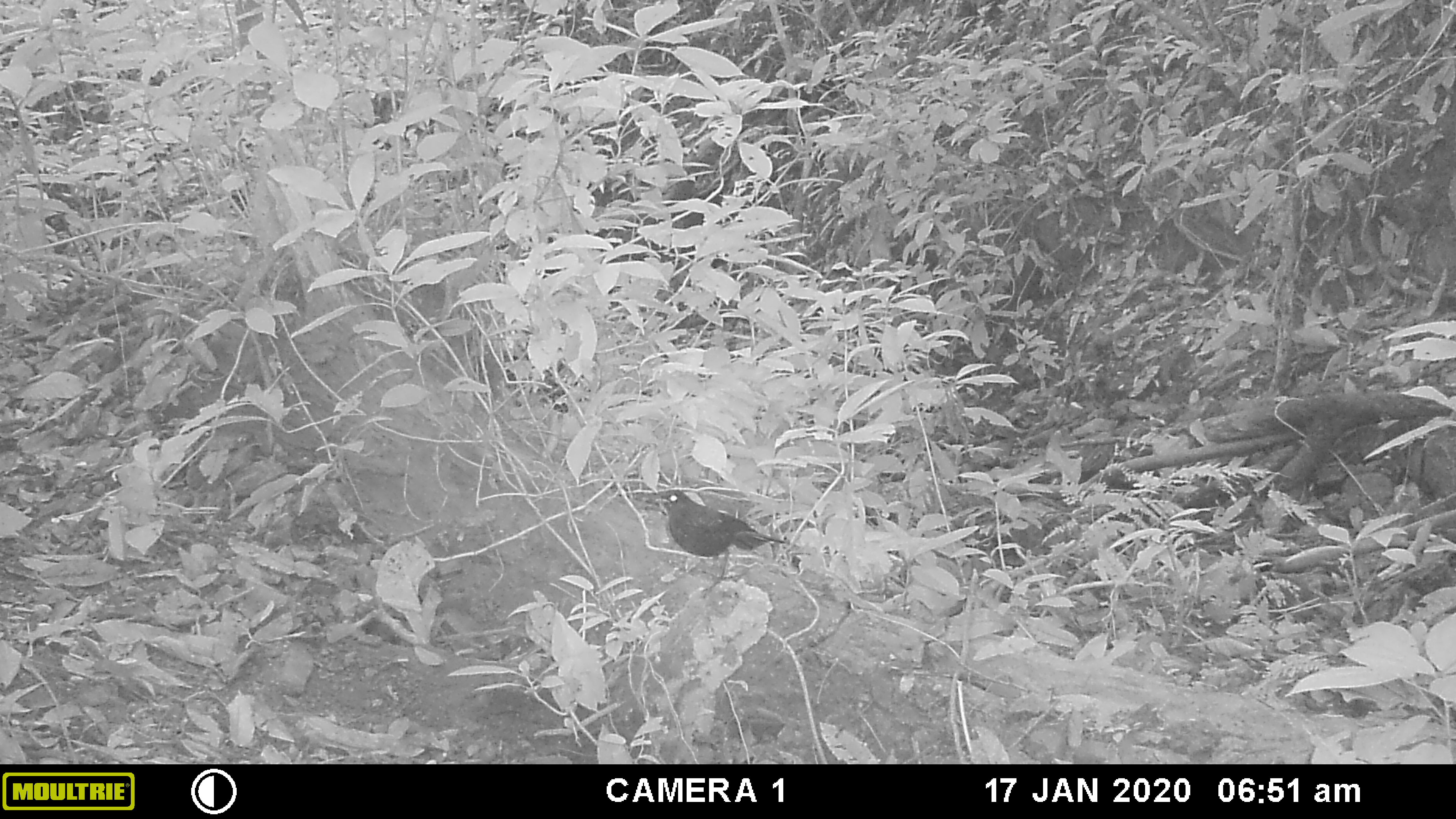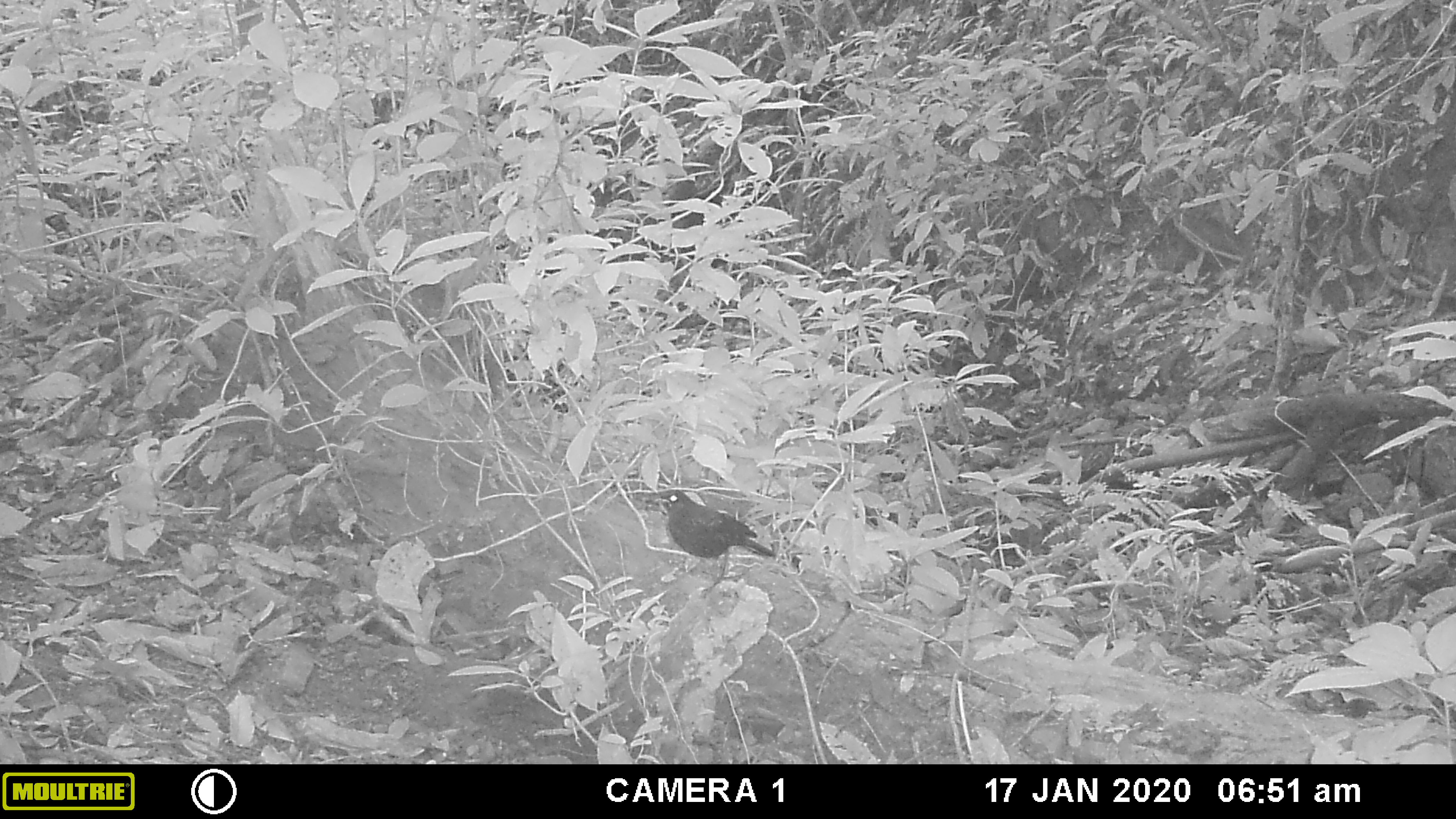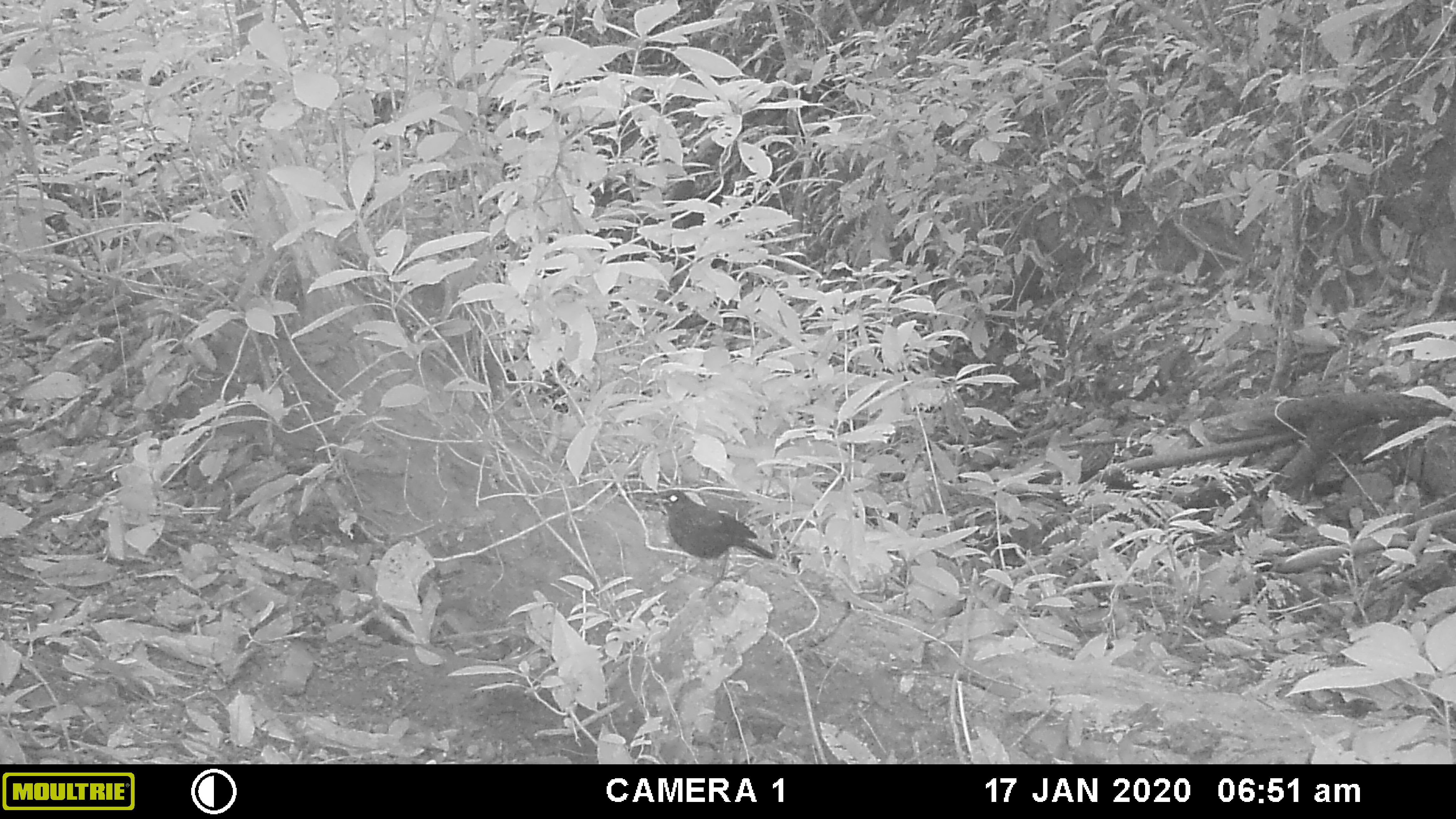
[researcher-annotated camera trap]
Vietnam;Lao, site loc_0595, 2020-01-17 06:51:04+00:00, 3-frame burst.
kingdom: Animalia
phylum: Chordata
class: Aves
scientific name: Aves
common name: bird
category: unidentified bird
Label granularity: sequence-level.